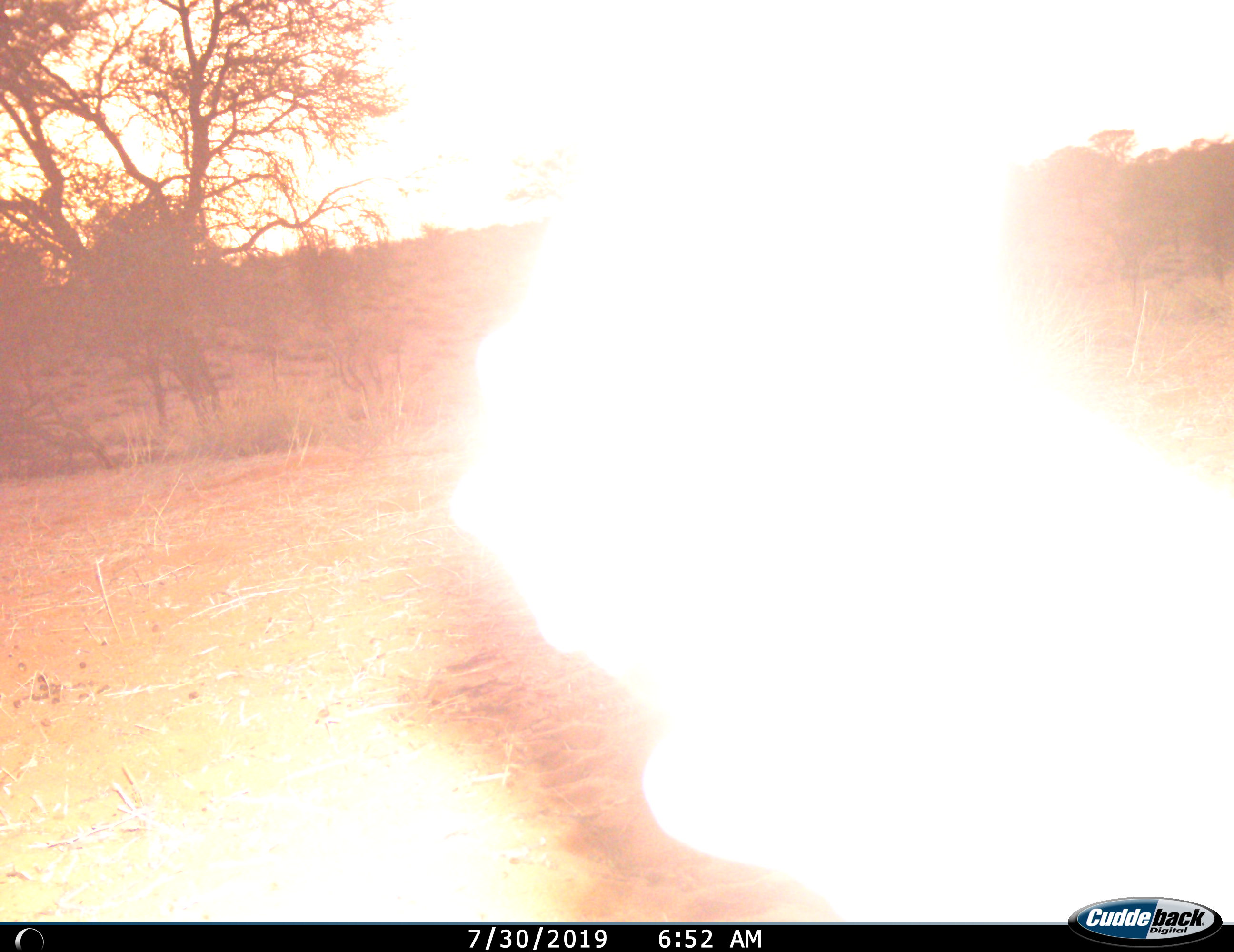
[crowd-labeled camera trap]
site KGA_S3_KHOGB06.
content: unidentified animal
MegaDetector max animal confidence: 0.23